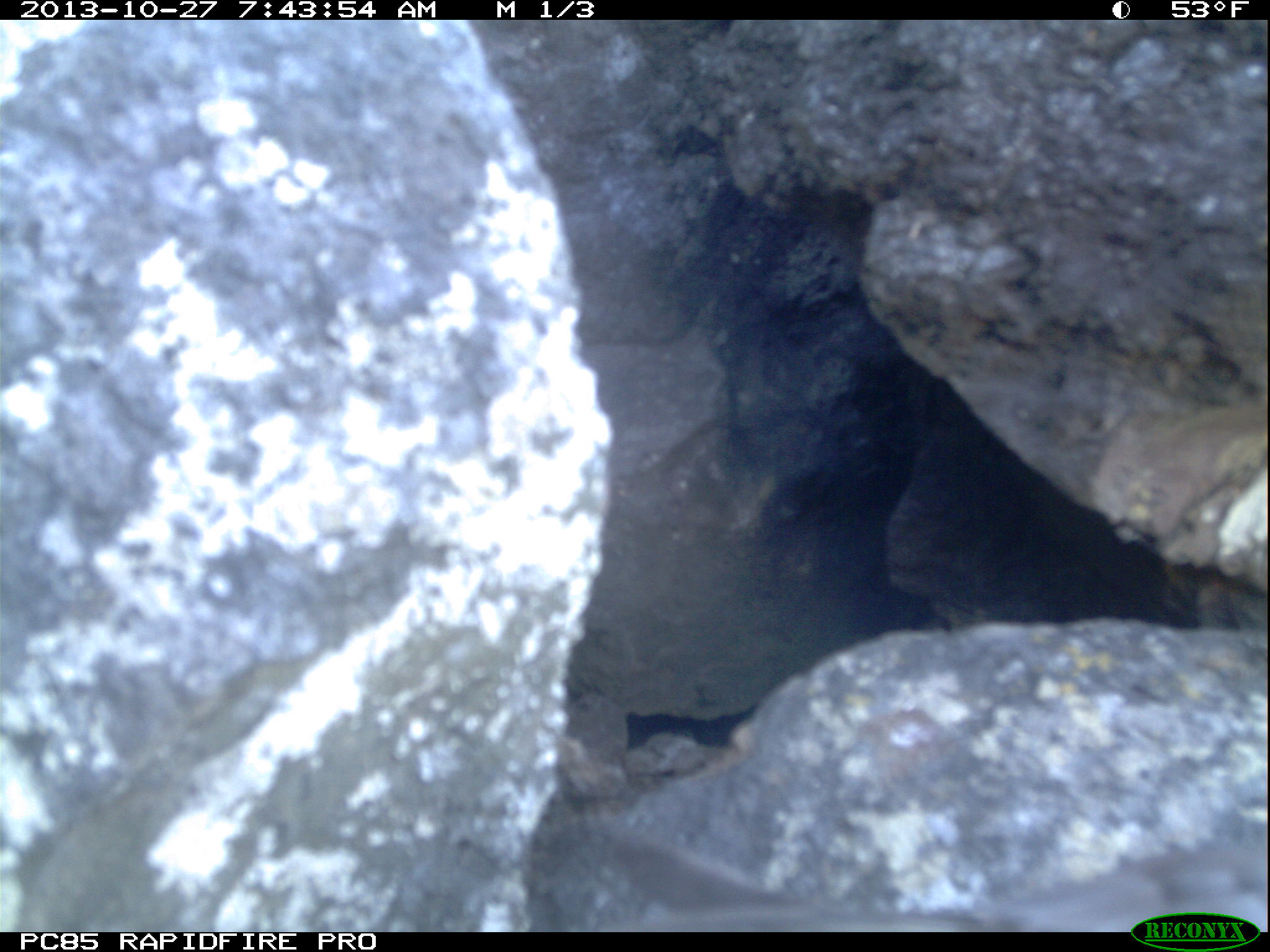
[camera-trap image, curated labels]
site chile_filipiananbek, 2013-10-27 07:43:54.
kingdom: Animalia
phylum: Chordata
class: Aves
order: Procellariiformes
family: Procellariidae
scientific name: Procellariidae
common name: petrel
Petrel (Procellariidae).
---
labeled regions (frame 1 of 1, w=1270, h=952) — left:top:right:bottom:
petrel: 580:813:1270:913